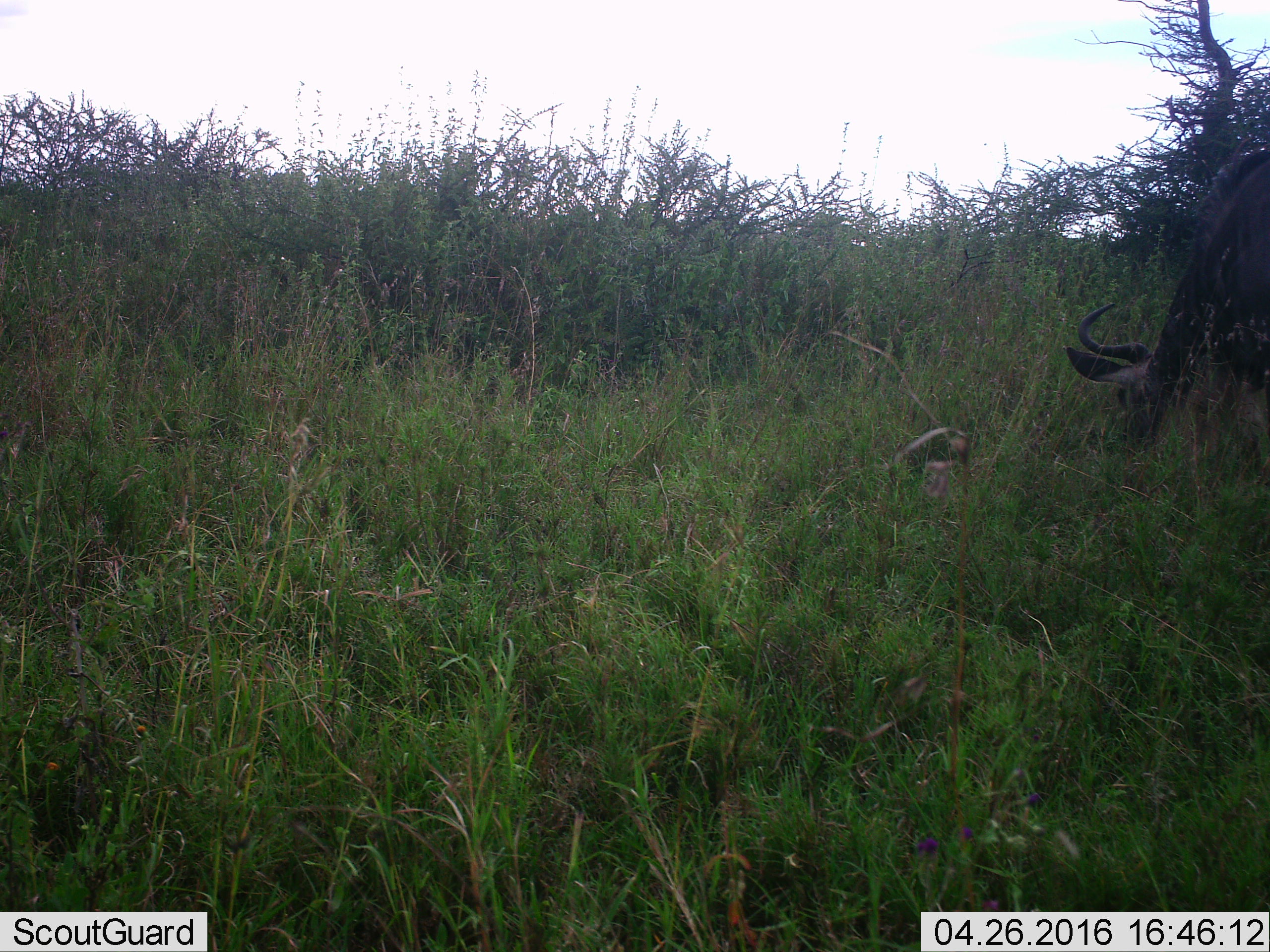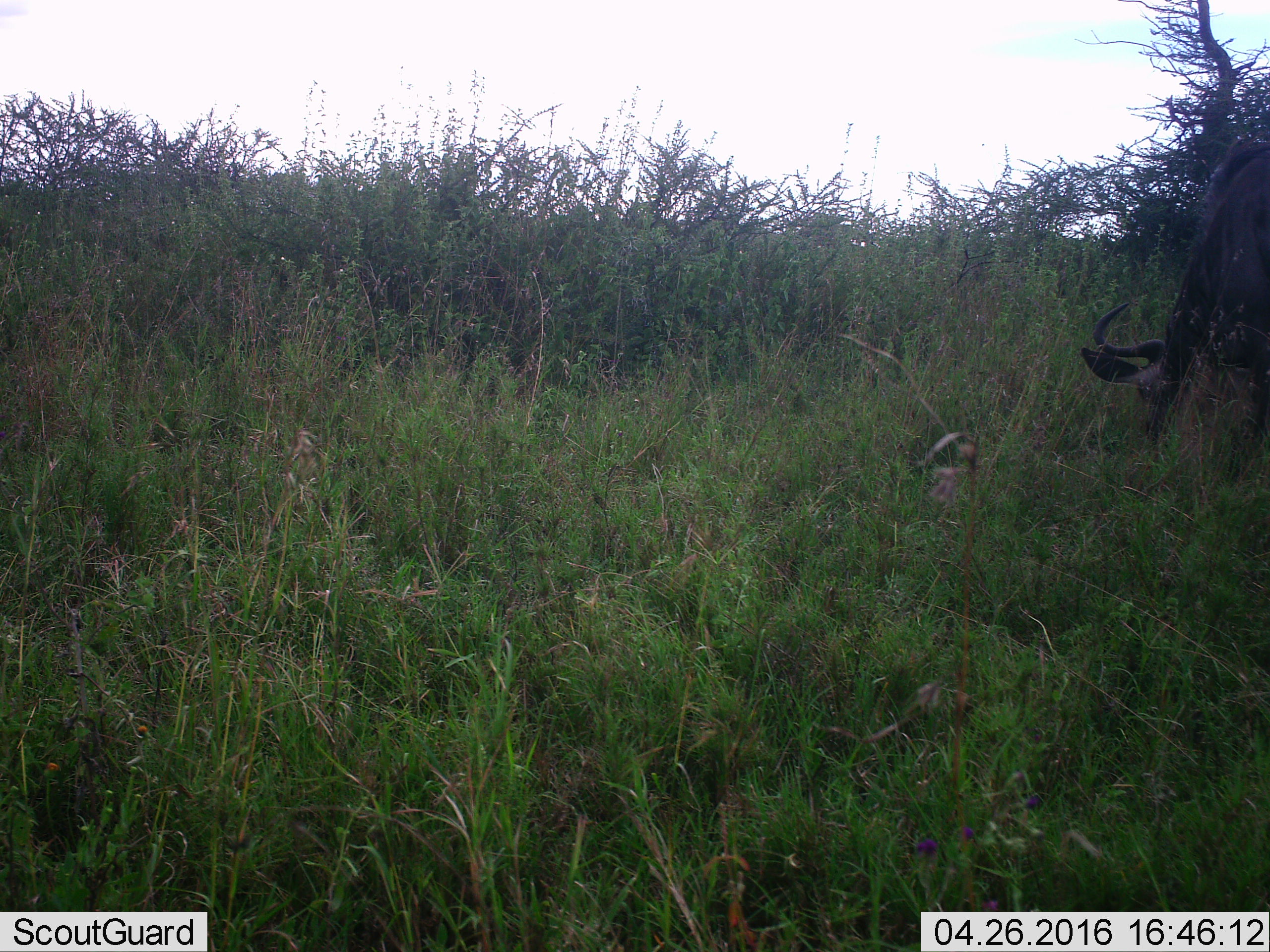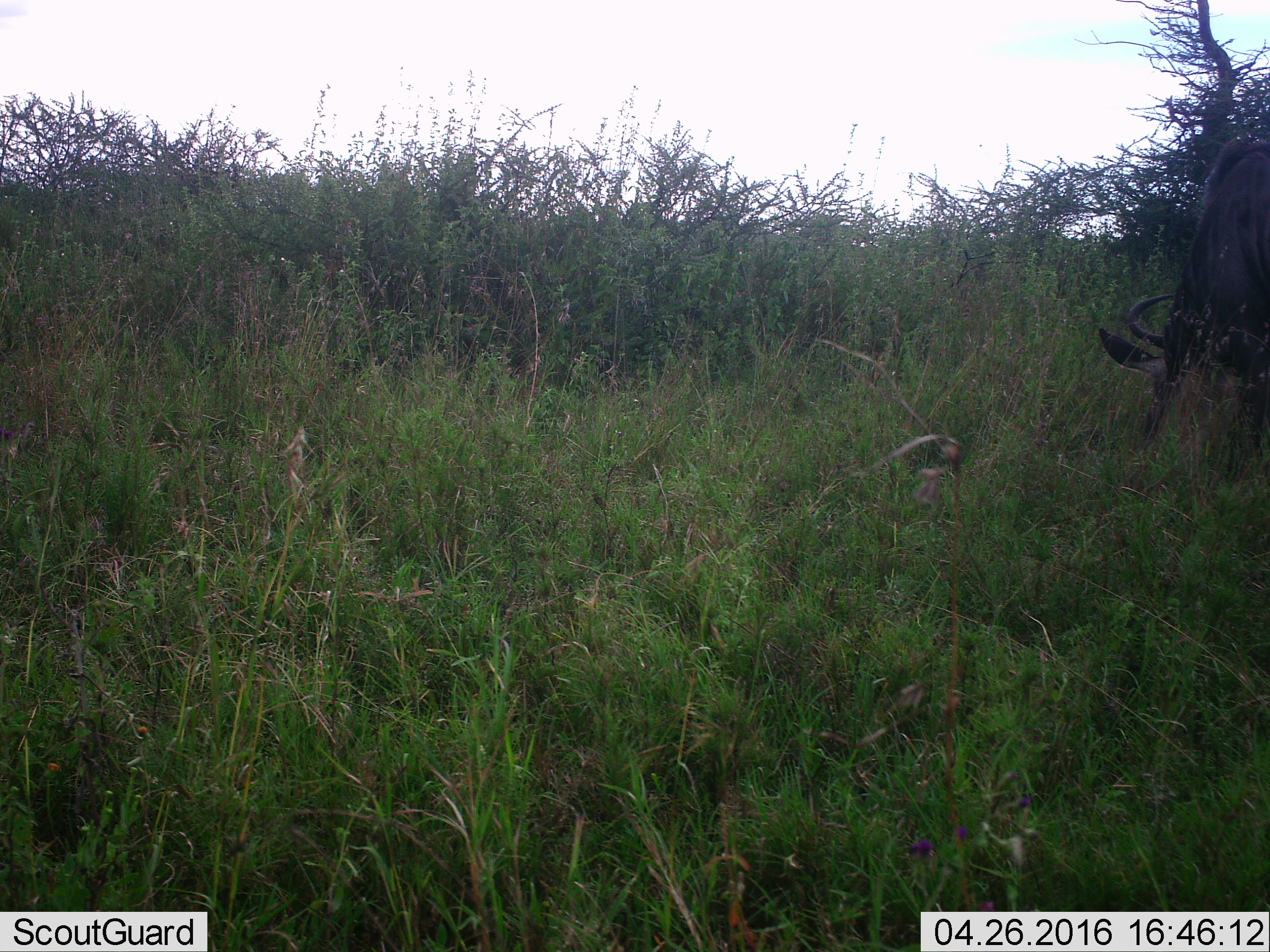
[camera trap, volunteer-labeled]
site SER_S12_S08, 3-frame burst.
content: unidentified animal